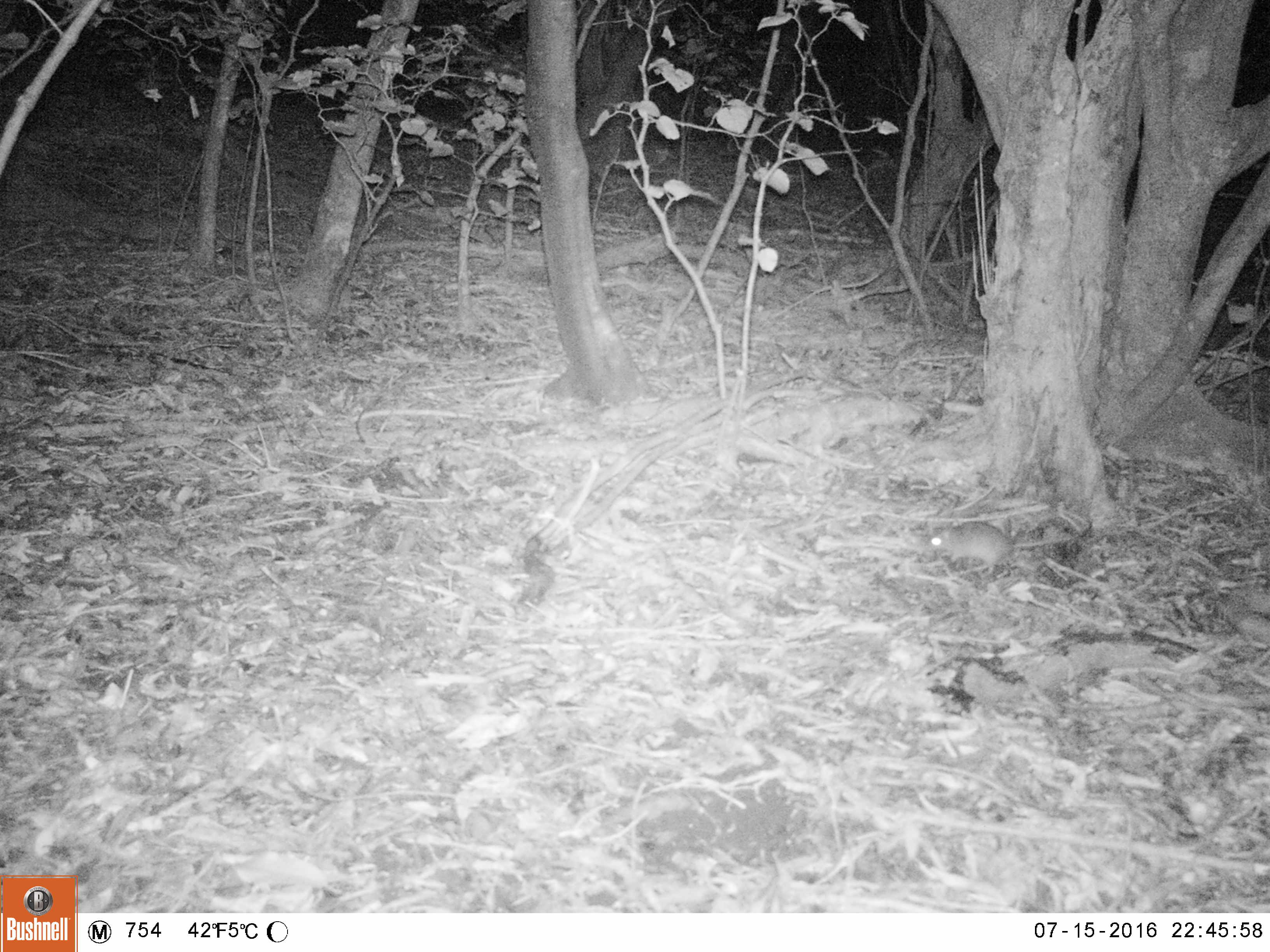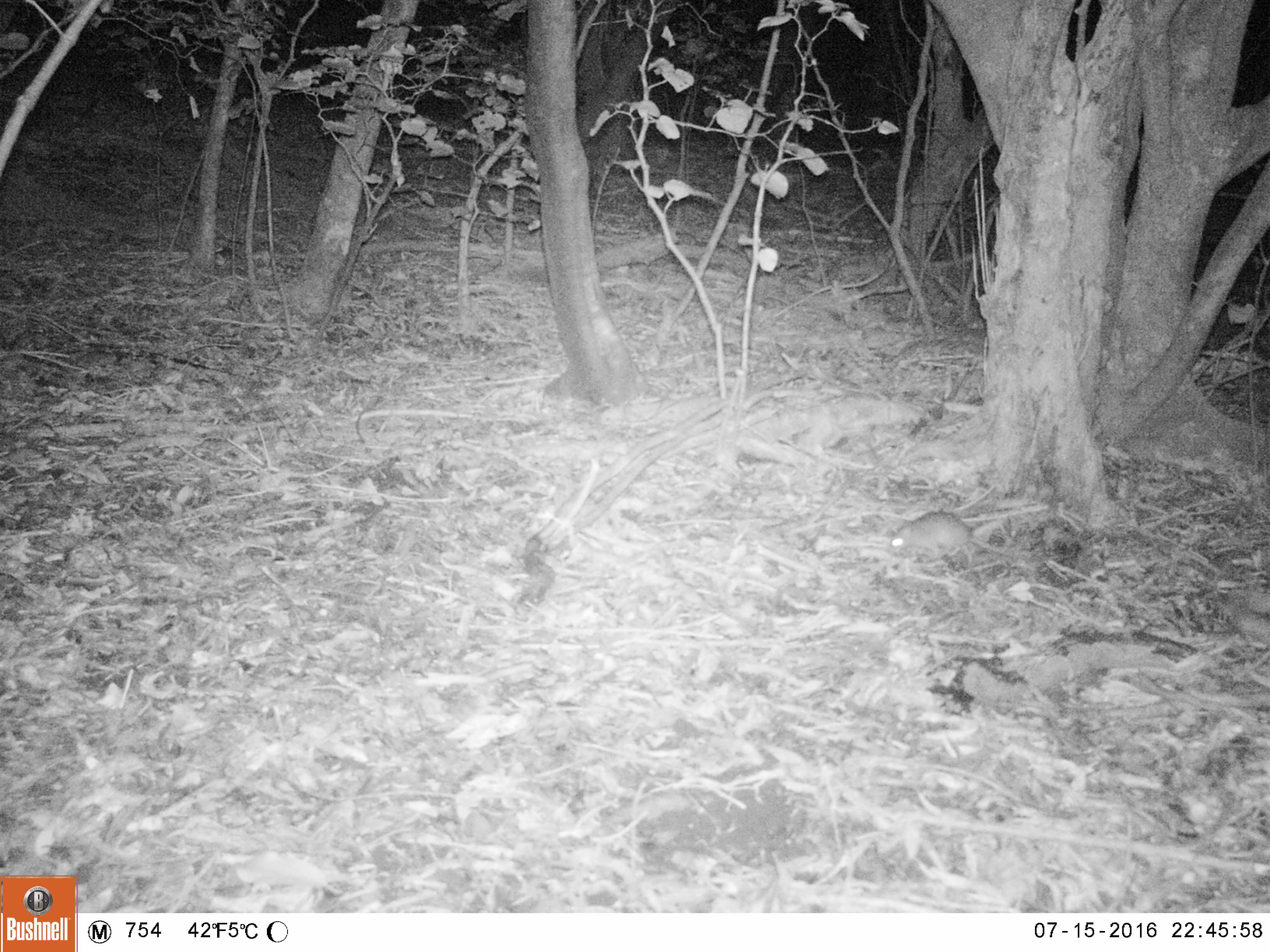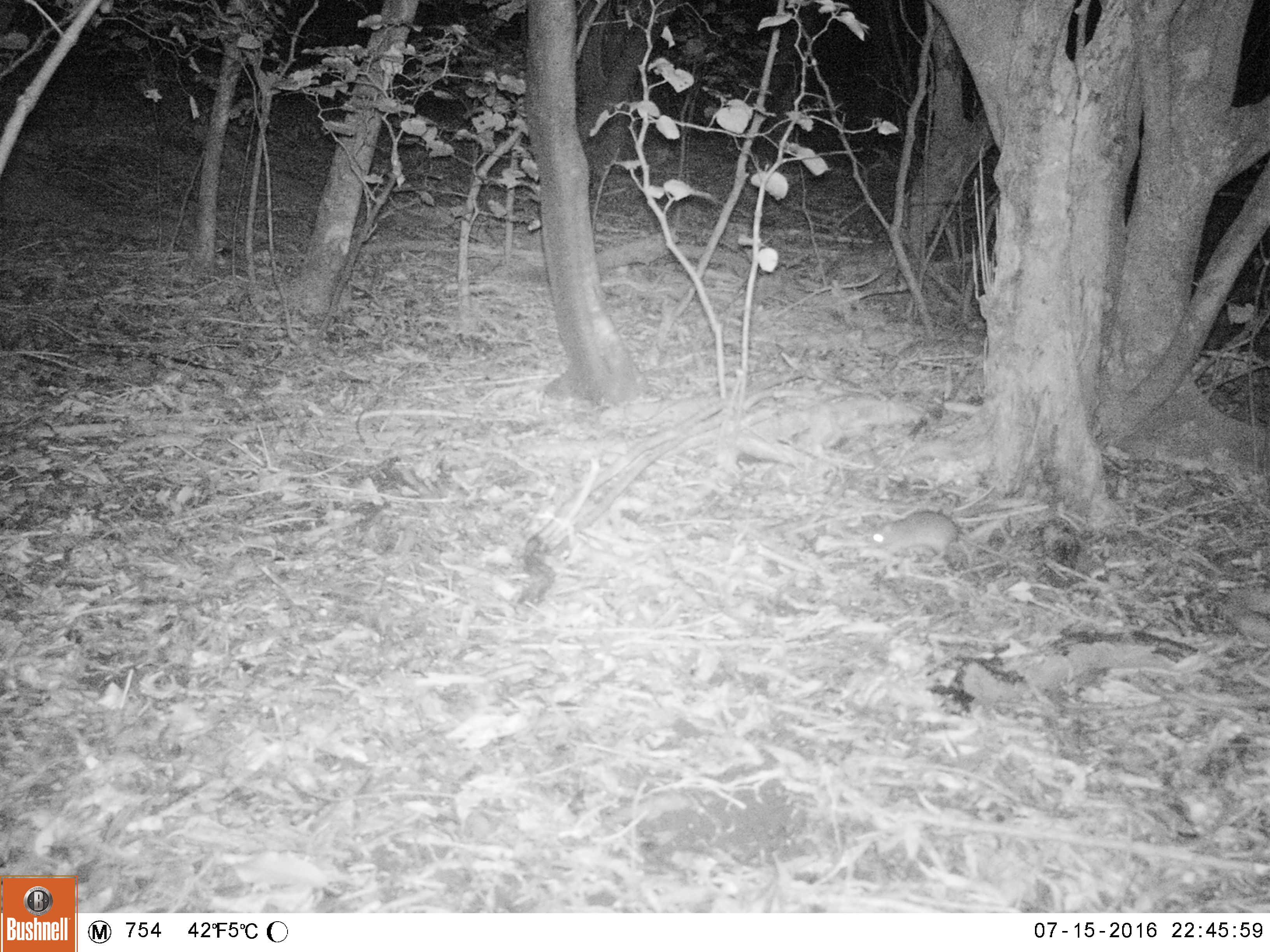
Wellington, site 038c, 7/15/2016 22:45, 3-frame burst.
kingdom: Animalia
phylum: Chordata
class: Mammalia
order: Rodentia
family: Muridae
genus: Rattus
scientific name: Rattus rattus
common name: ship rat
Ship rat (Rattus rattus).